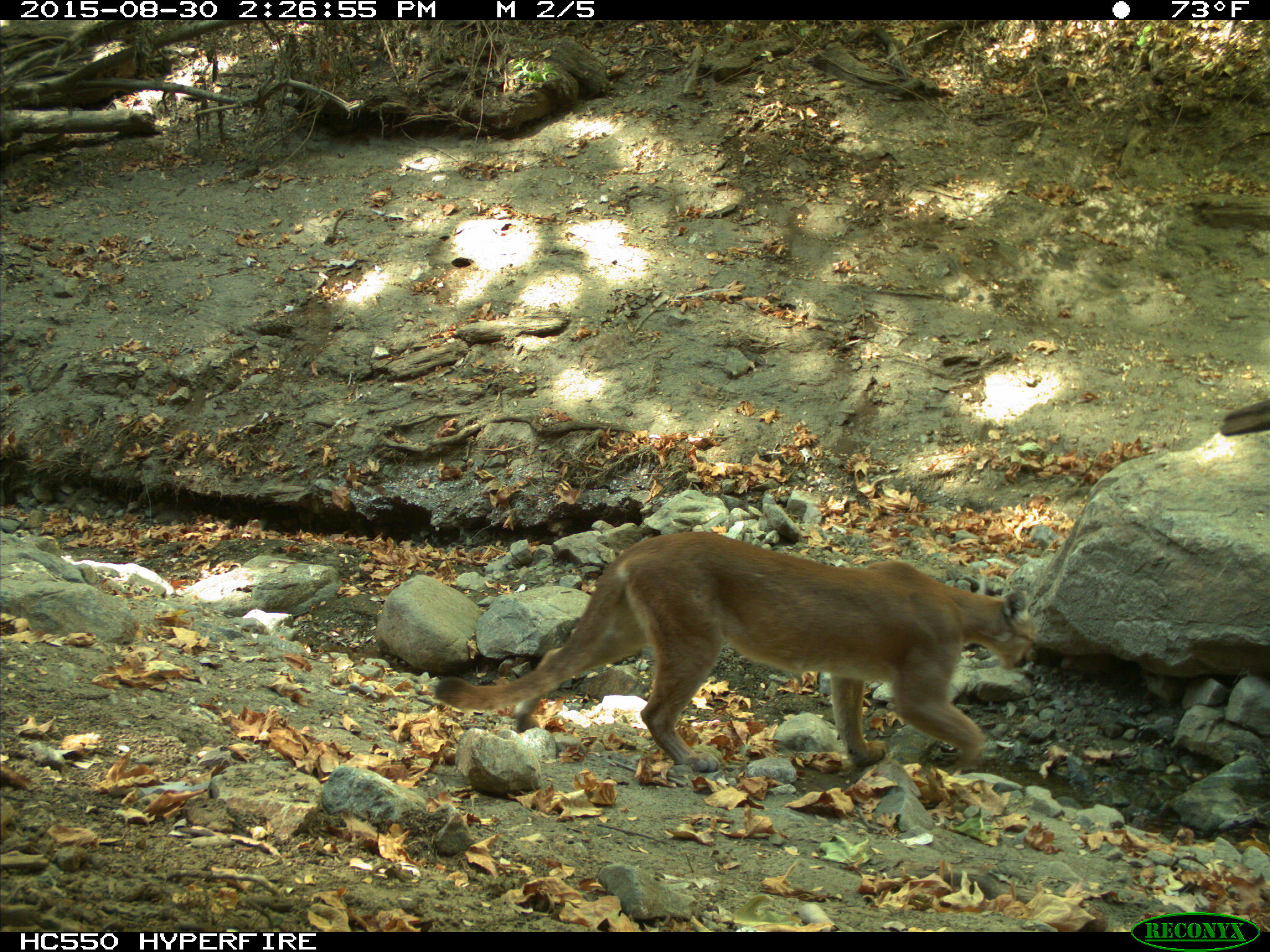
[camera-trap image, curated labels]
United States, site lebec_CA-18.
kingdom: Animalia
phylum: Chordata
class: Mammalia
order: Carnivora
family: Felidae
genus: Puma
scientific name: Puma concolor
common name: mountain lion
Puma concolor (mountain lion).